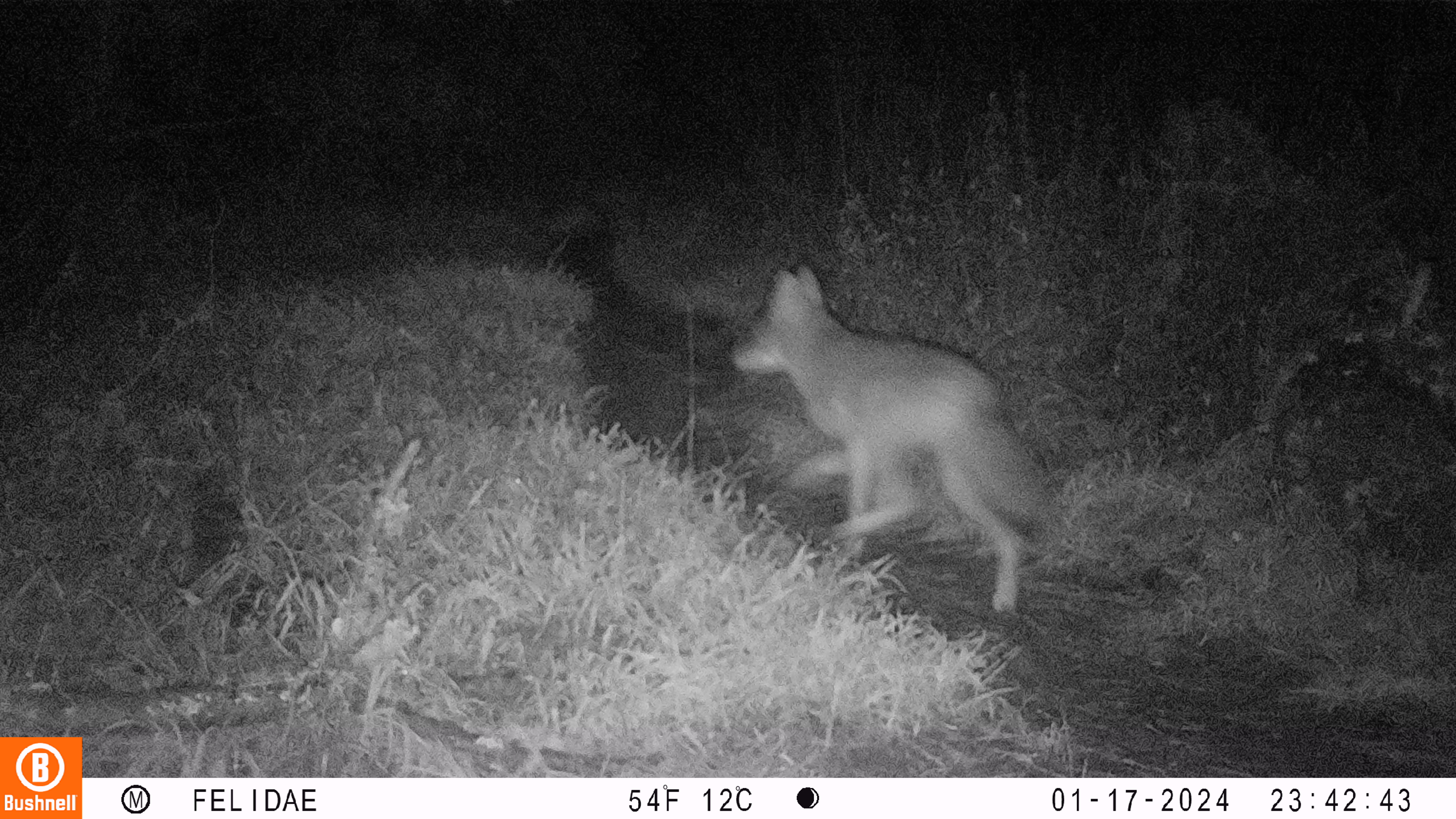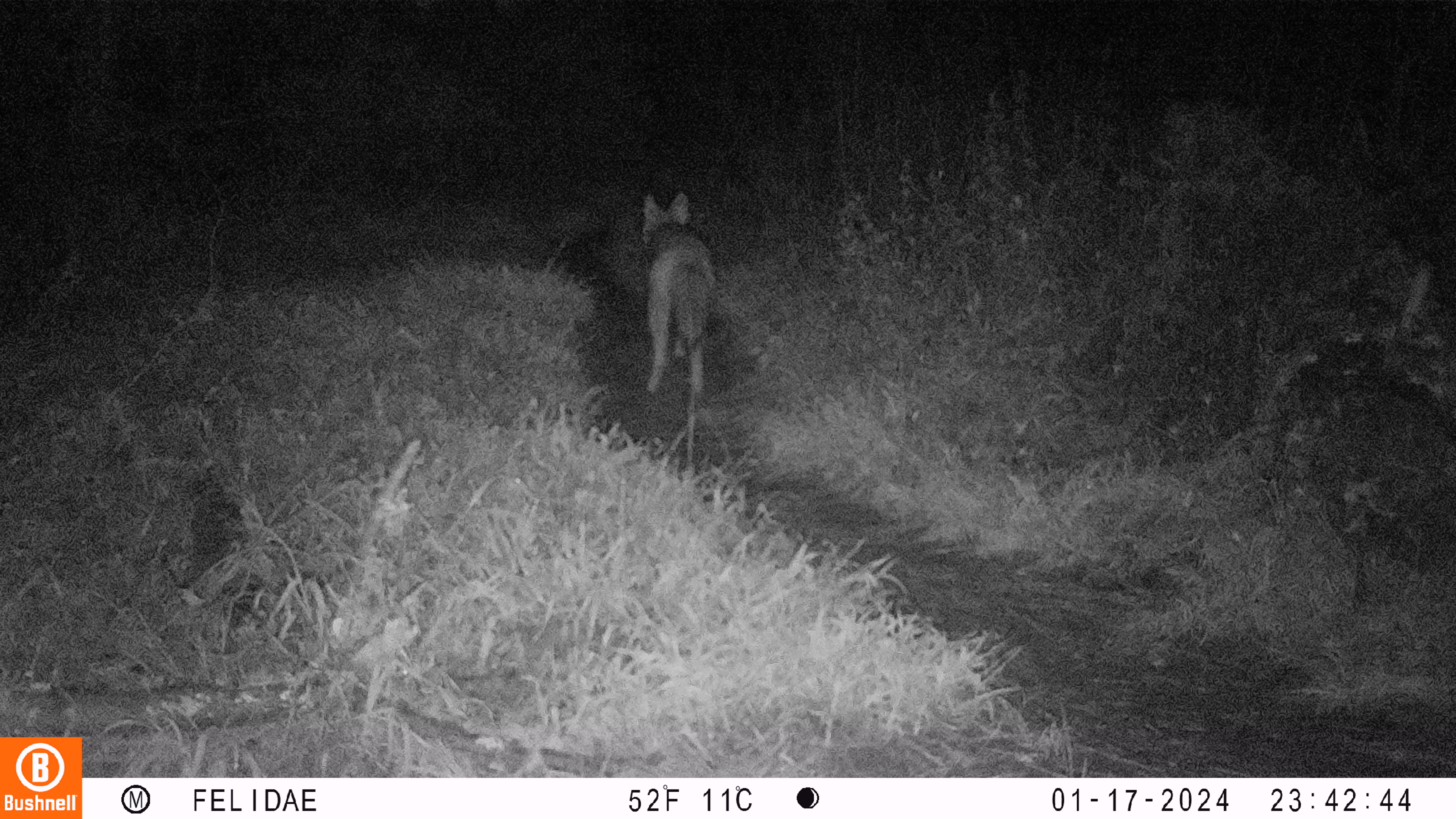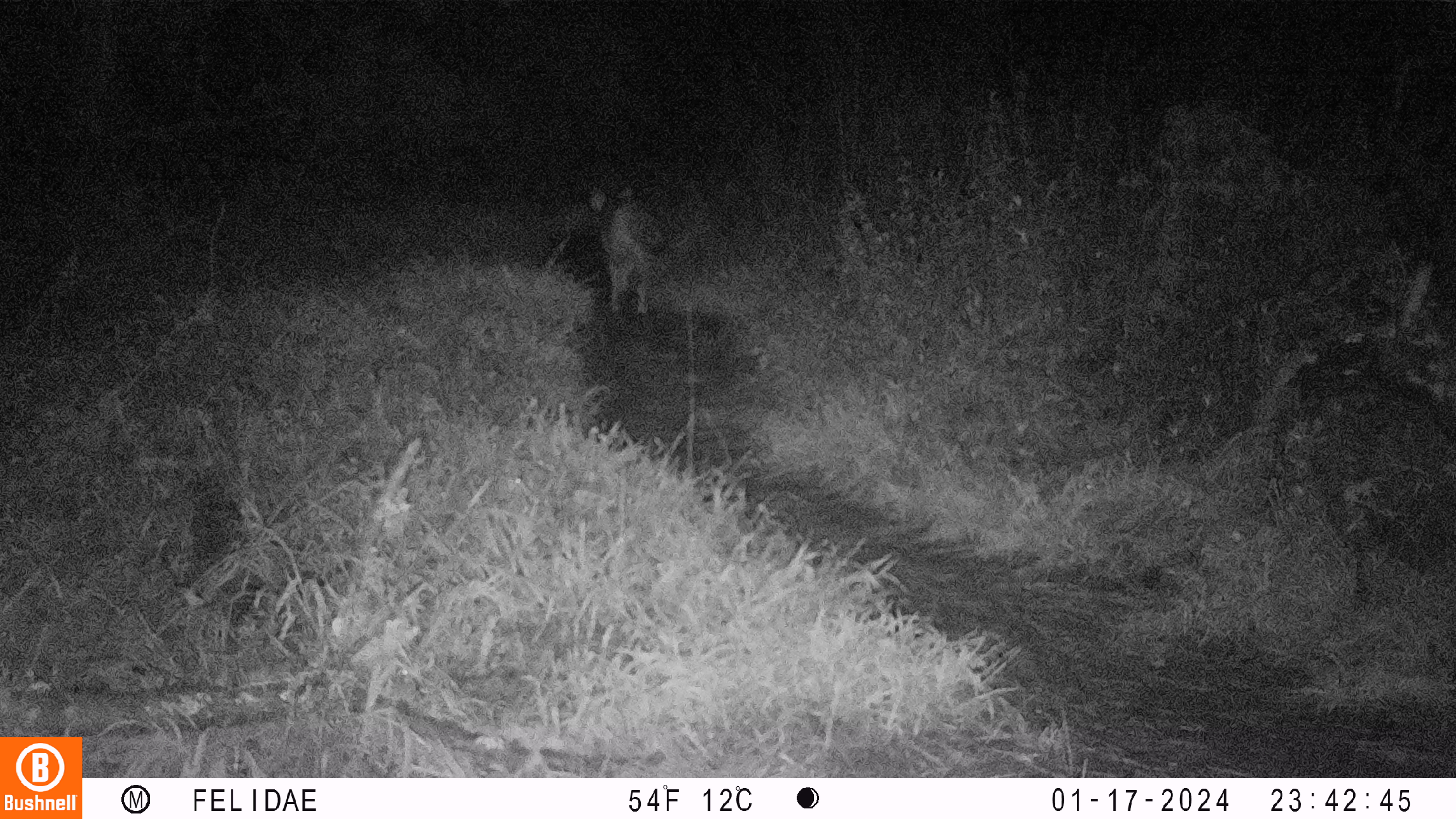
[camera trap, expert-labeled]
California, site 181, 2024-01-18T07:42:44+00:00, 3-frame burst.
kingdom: Animalia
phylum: Chordata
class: Mammalia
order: Carnivora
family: Canidae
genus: Canis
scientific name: Canis latrans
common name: coyote